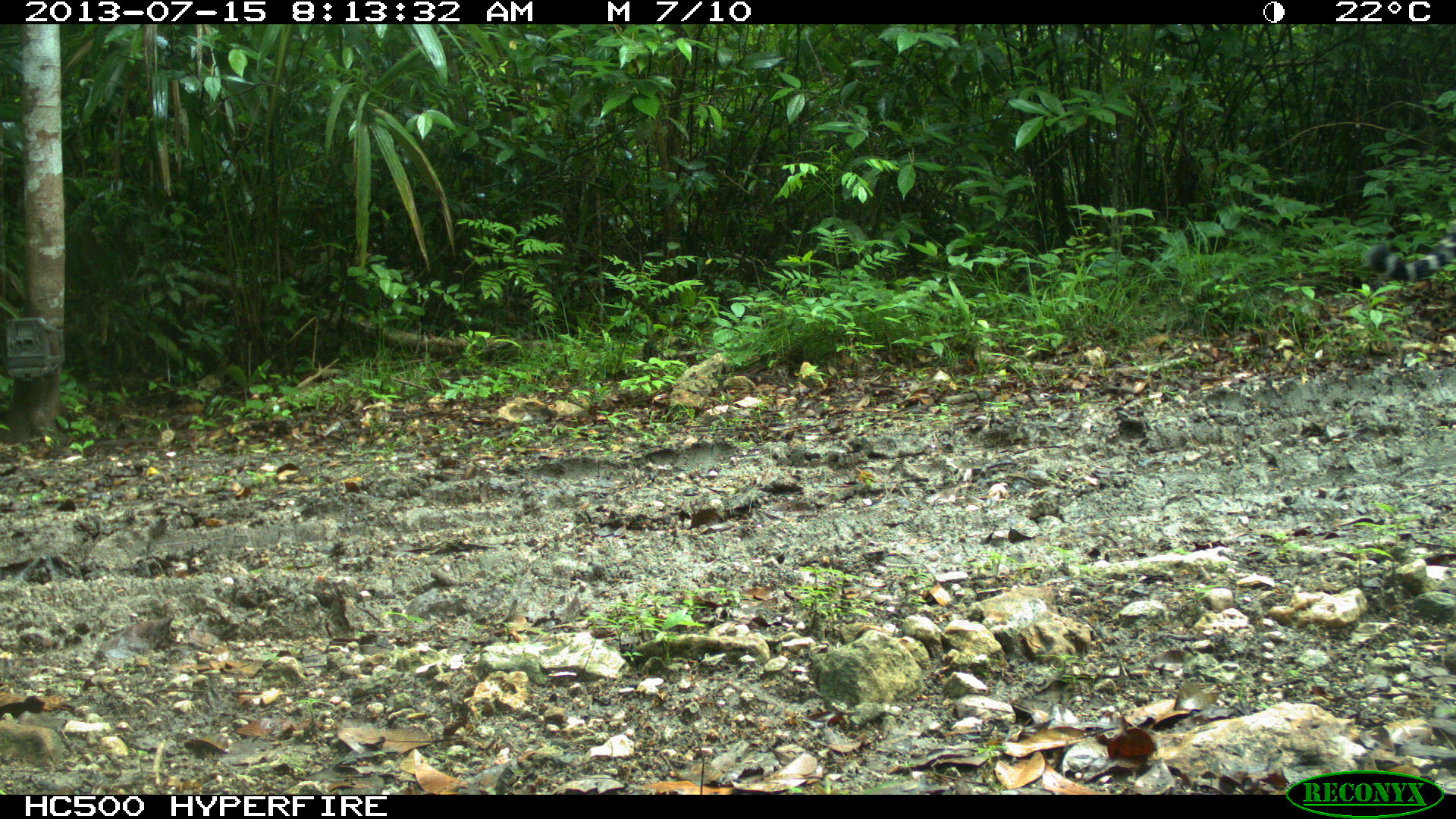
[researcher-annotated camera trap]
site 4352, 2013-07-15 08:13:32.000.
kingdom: Animalia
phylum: Chordata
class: Mammalia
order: Carnivora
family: Felidae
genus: Panthera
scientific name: Panthera onca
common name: jaguar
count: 1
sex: male